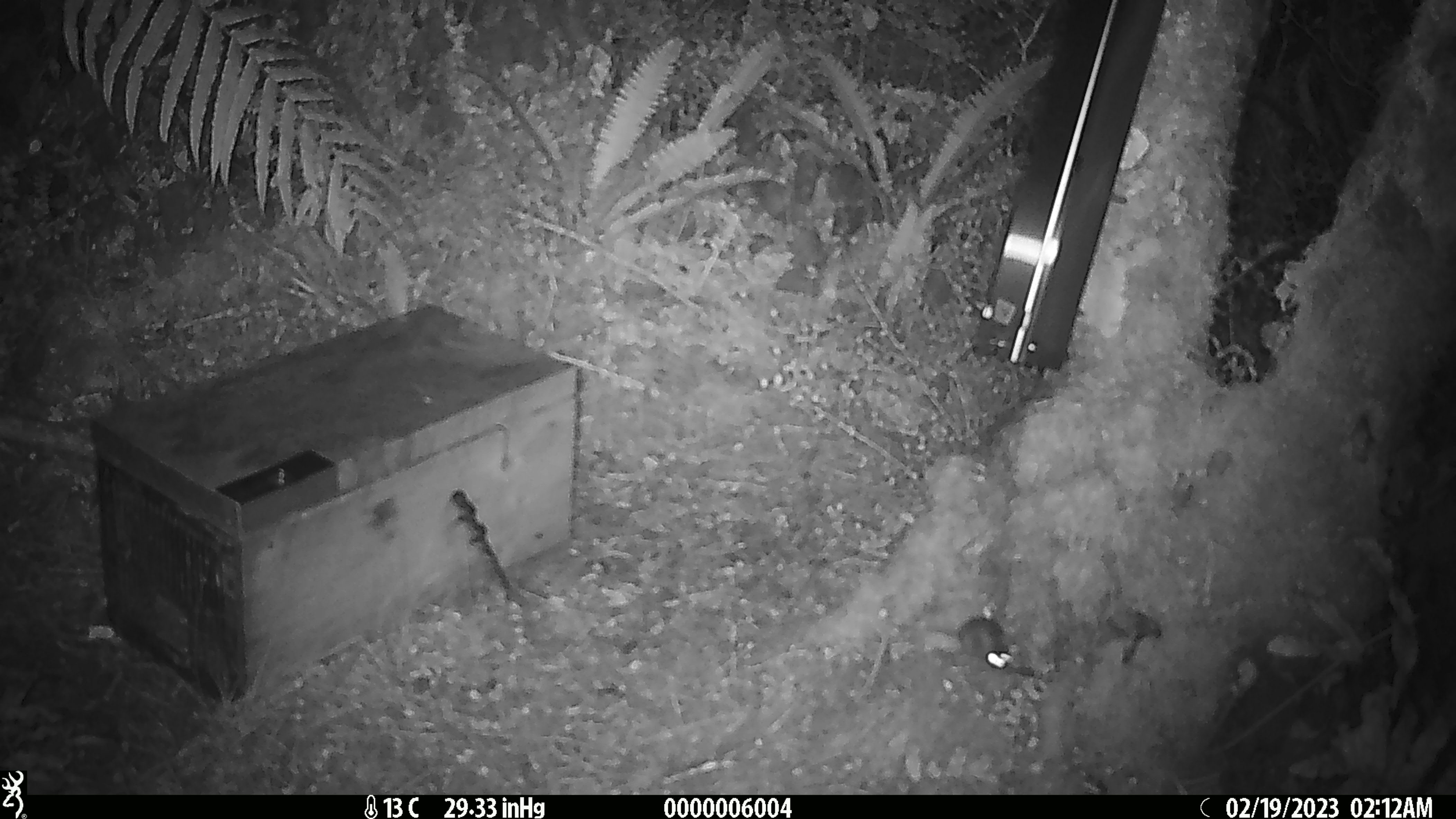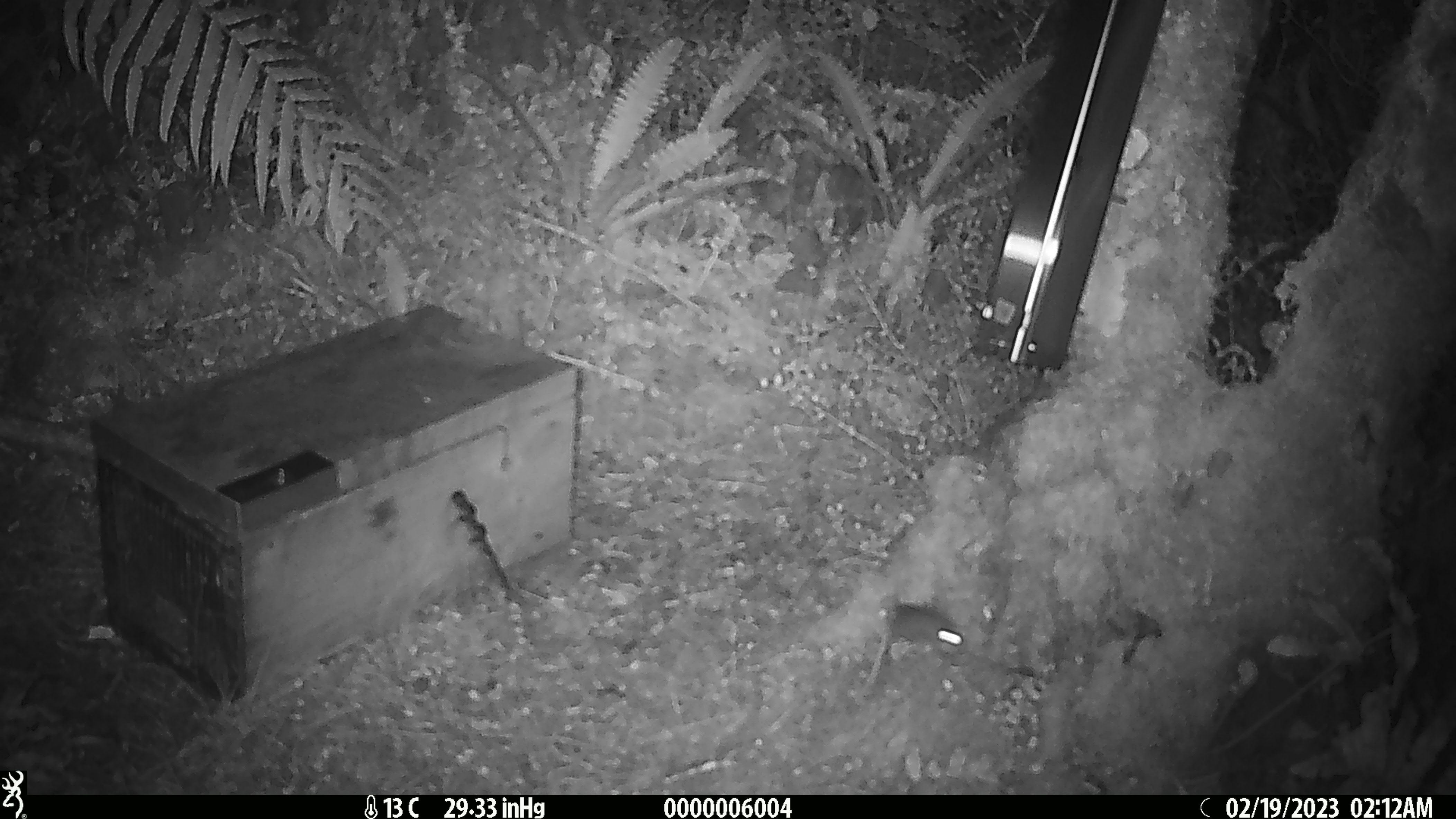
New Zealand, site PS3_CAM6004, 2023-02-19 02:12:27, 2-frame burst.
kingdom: Animalia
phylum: Chordata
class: Mammalia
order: Rodentia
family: Muridae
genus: Mus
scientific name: Mus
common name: mouse